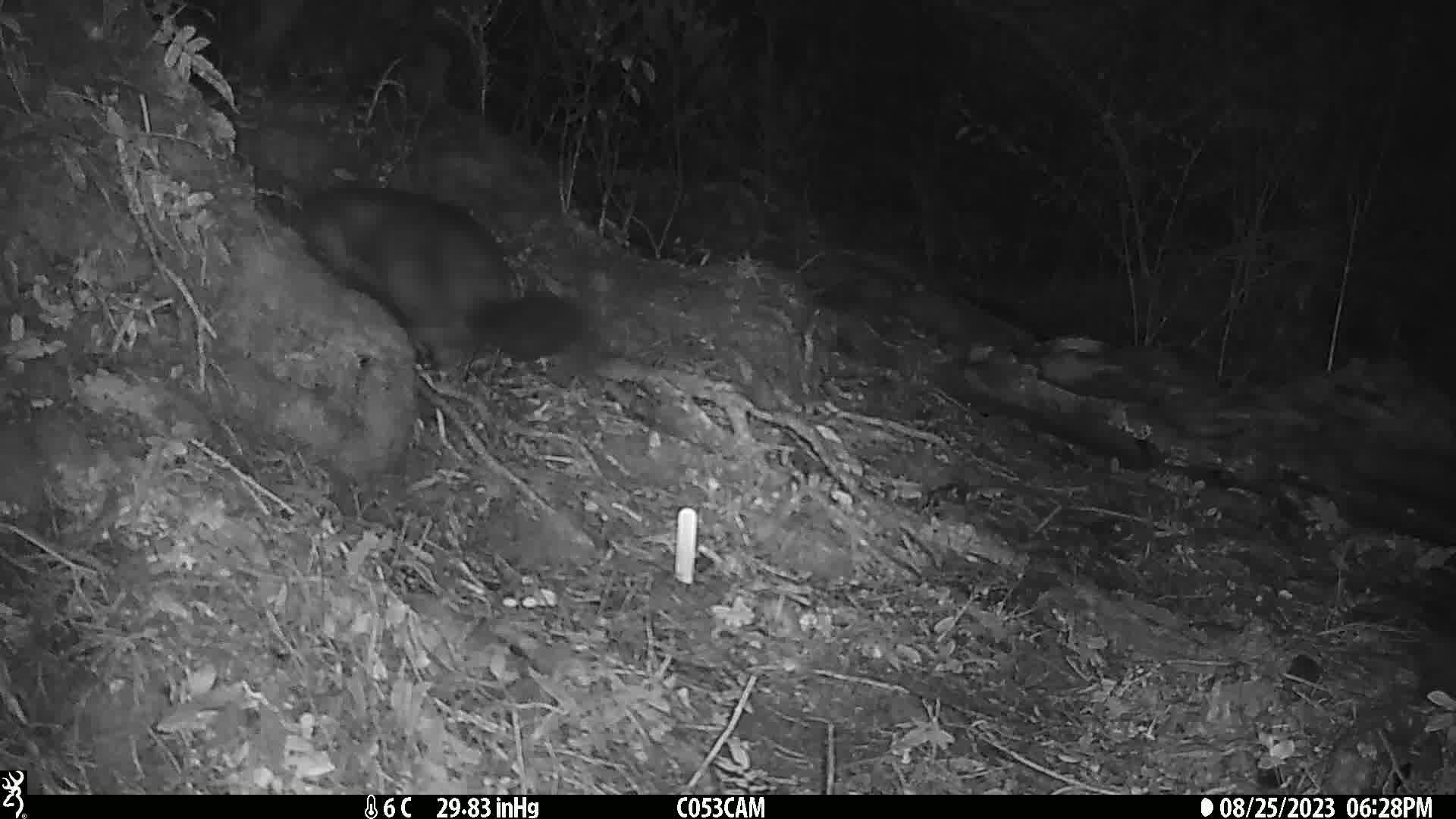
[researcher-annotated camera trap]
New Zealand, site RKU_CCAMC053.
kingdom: Animalia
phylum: Chordata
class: Mammalia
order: Diprotodontia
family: Phalangeridae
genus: Trichosurus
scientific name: Trichosurus vulpecula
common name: common brushtail possum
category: possum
Possum (common brushtail possum) (Trichosurus vulpecula).